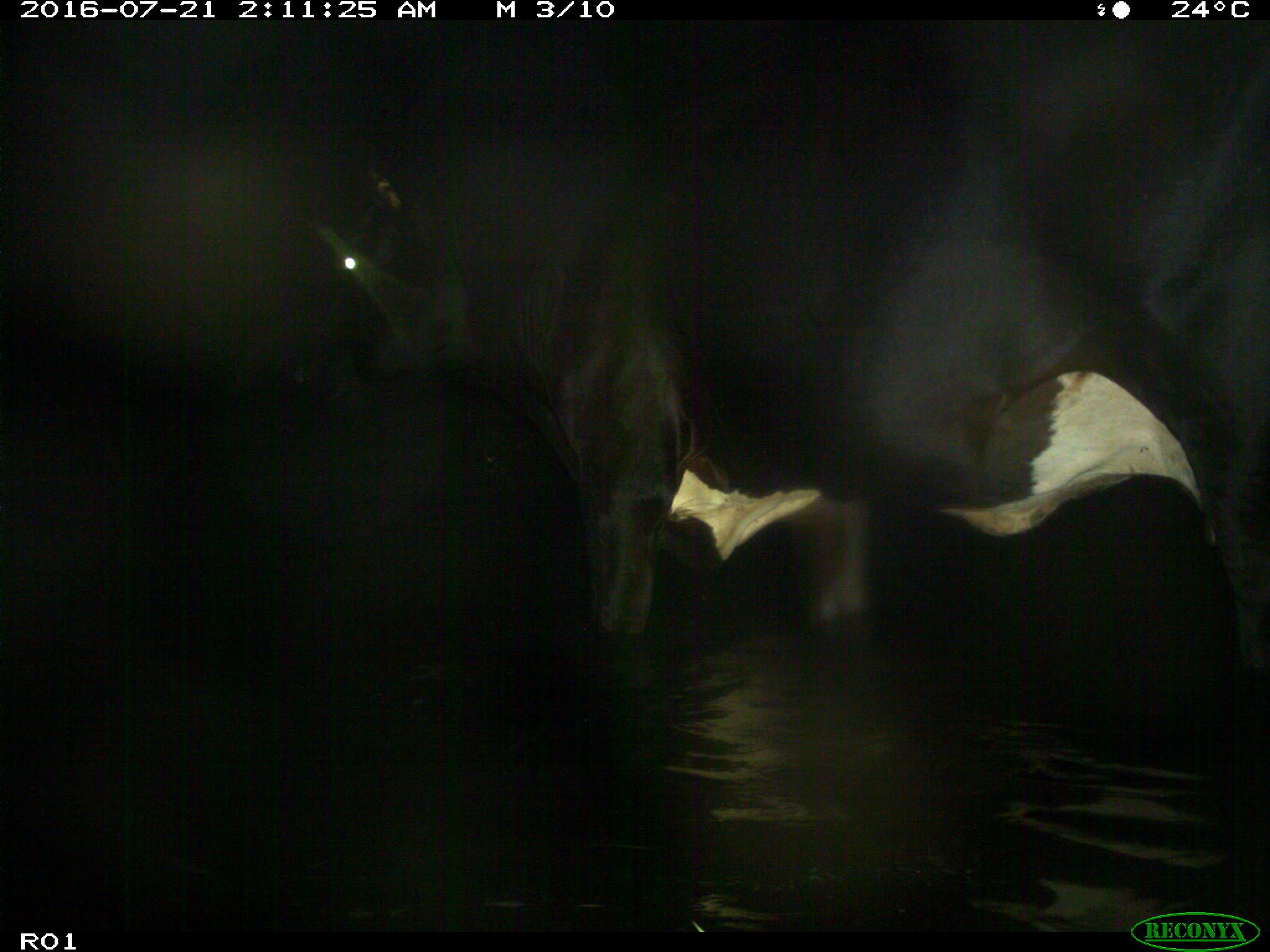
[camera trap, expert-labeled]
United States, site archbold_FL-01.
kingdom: Animalia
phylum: Chordata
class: Mammalia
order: Artiodactyla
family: Bovidae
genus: Bos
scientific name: Bos taurus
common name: domestic cow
Bos taurus (domestic cow).